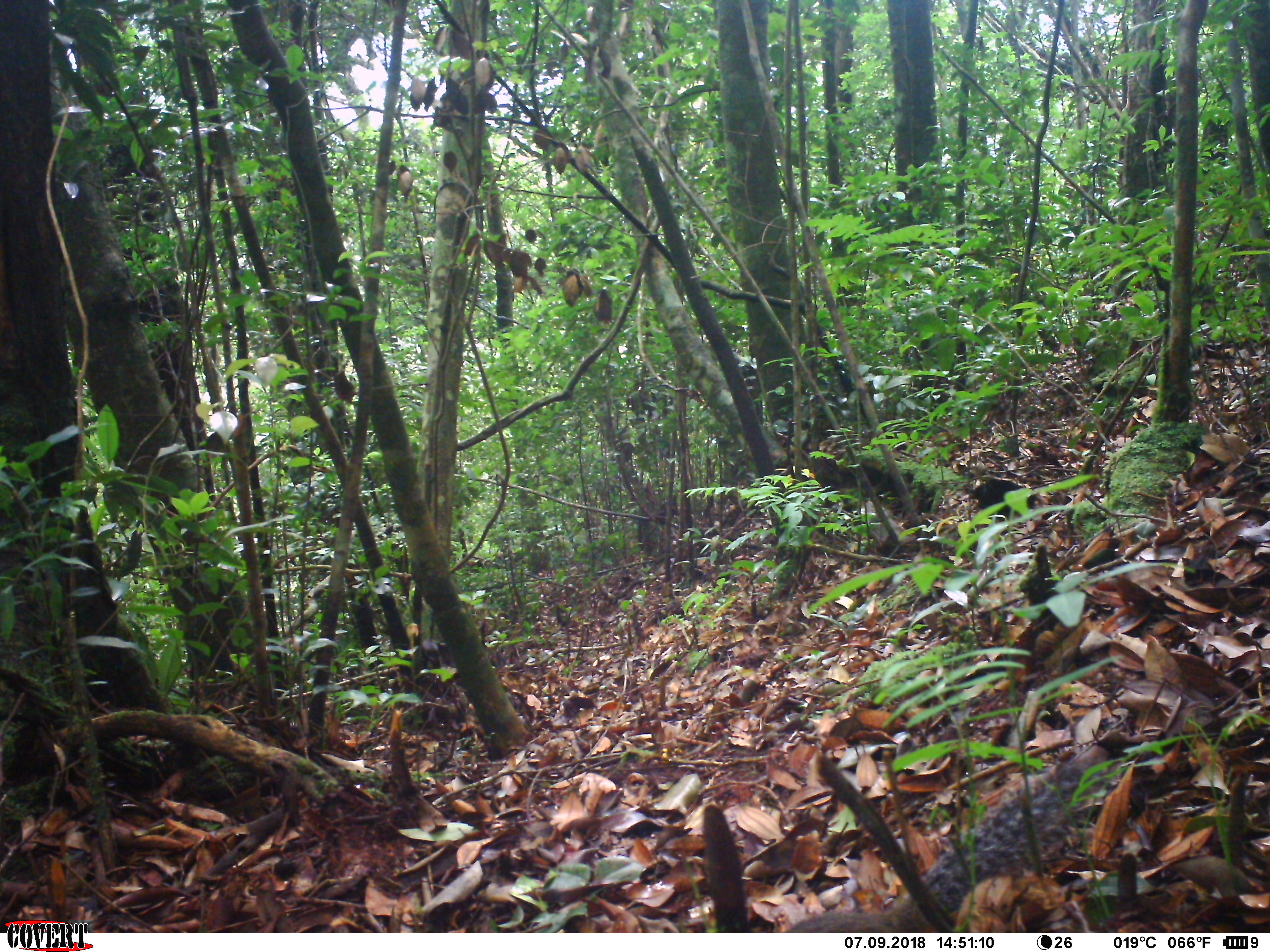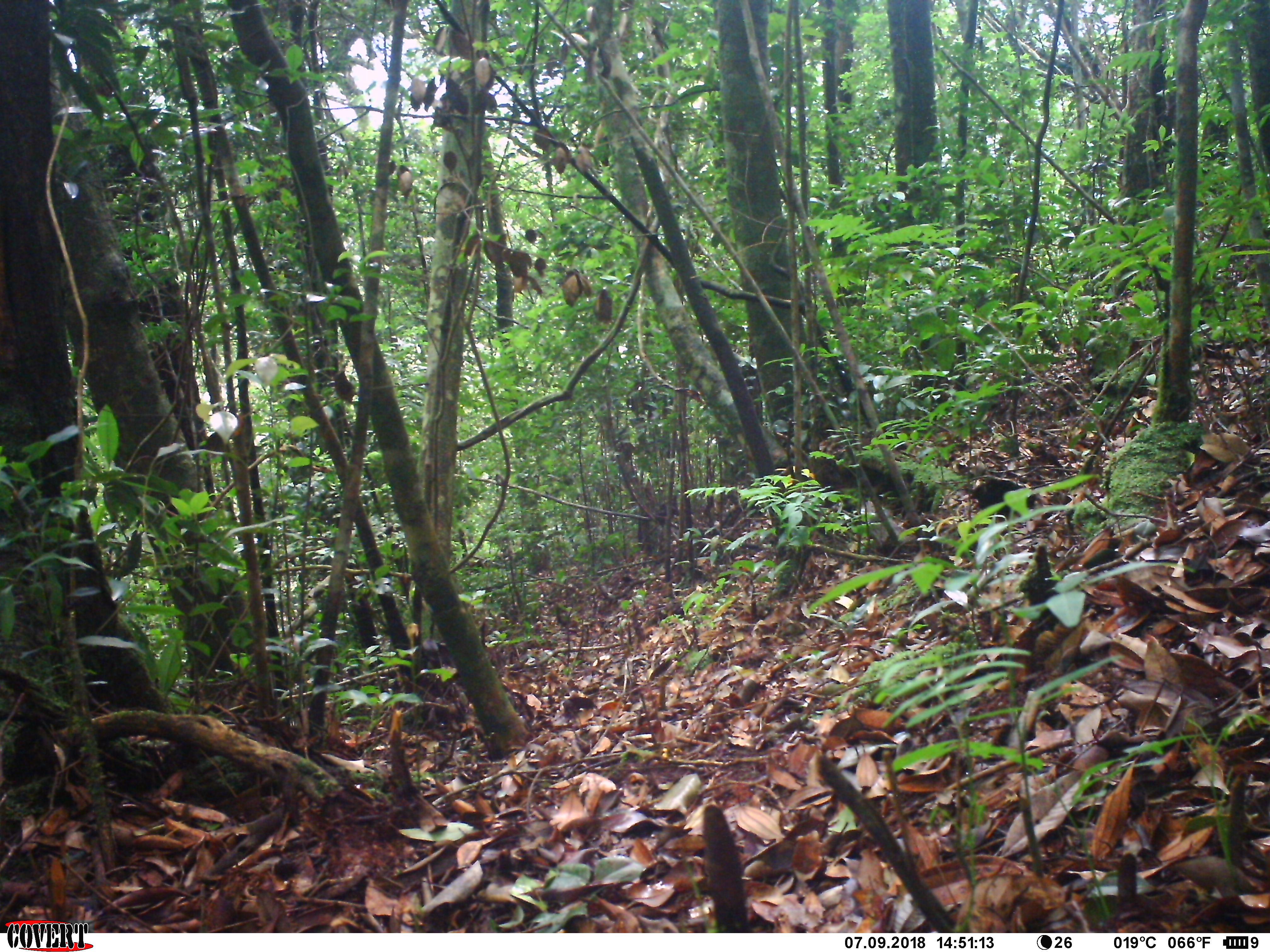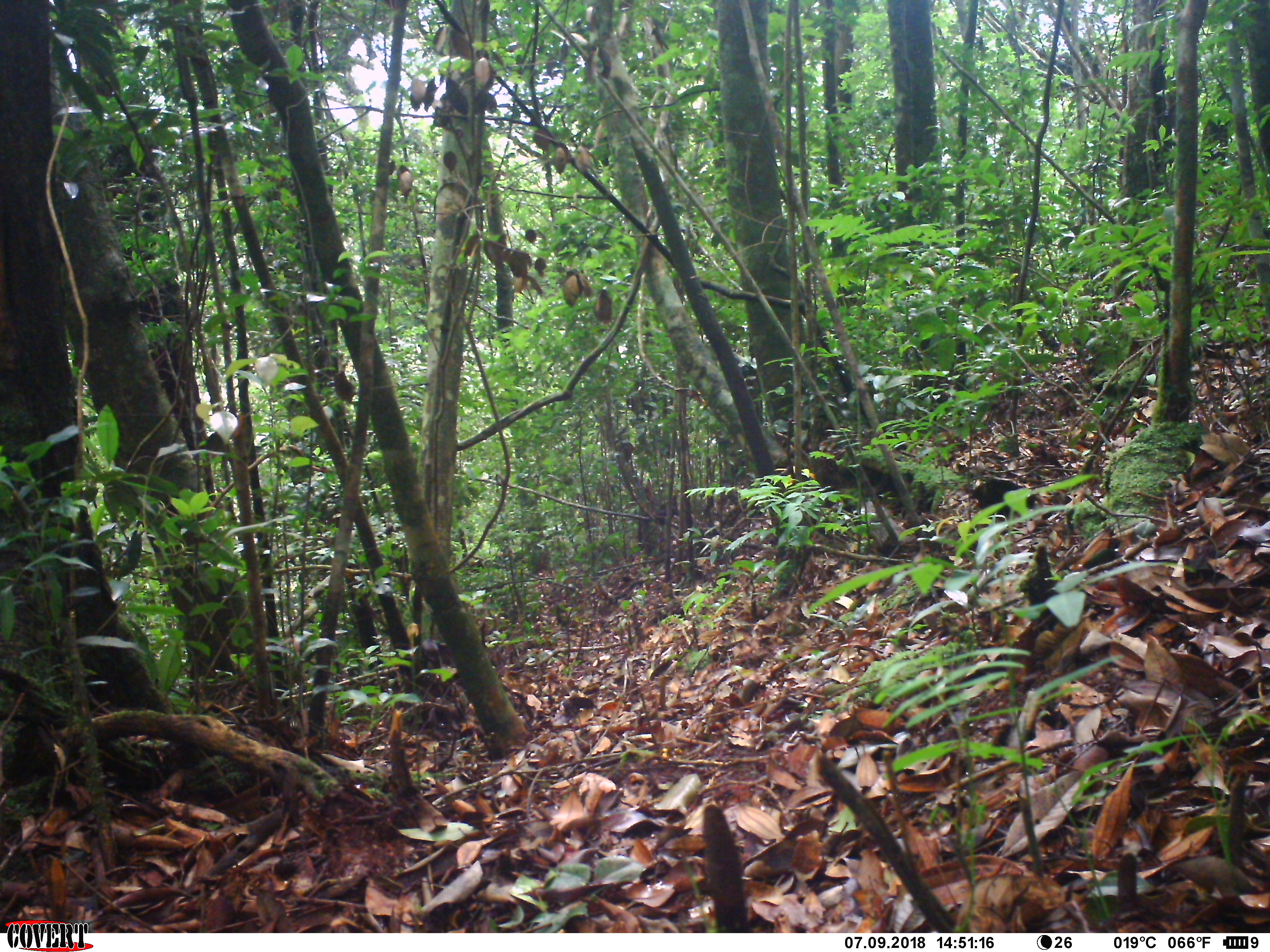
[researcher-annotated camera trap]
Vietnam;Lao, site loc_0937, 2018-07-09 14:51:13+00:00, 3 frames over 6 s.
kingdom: Animalia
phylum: Chordata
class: Mammalia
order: Rodentia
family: Sciuridae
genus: Dremomys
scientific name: Dremomys rufigenis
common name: red-cheeked squirrel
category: red cheeked squirrel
Red cheeked squirrel (red-cheeked squirrel) (Dremomys rufigenis). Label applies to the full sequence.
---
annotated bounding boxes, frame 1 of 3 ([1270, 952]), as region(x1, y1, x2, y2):
red cheeked squirrel: region(774, 728, 1161, 933)